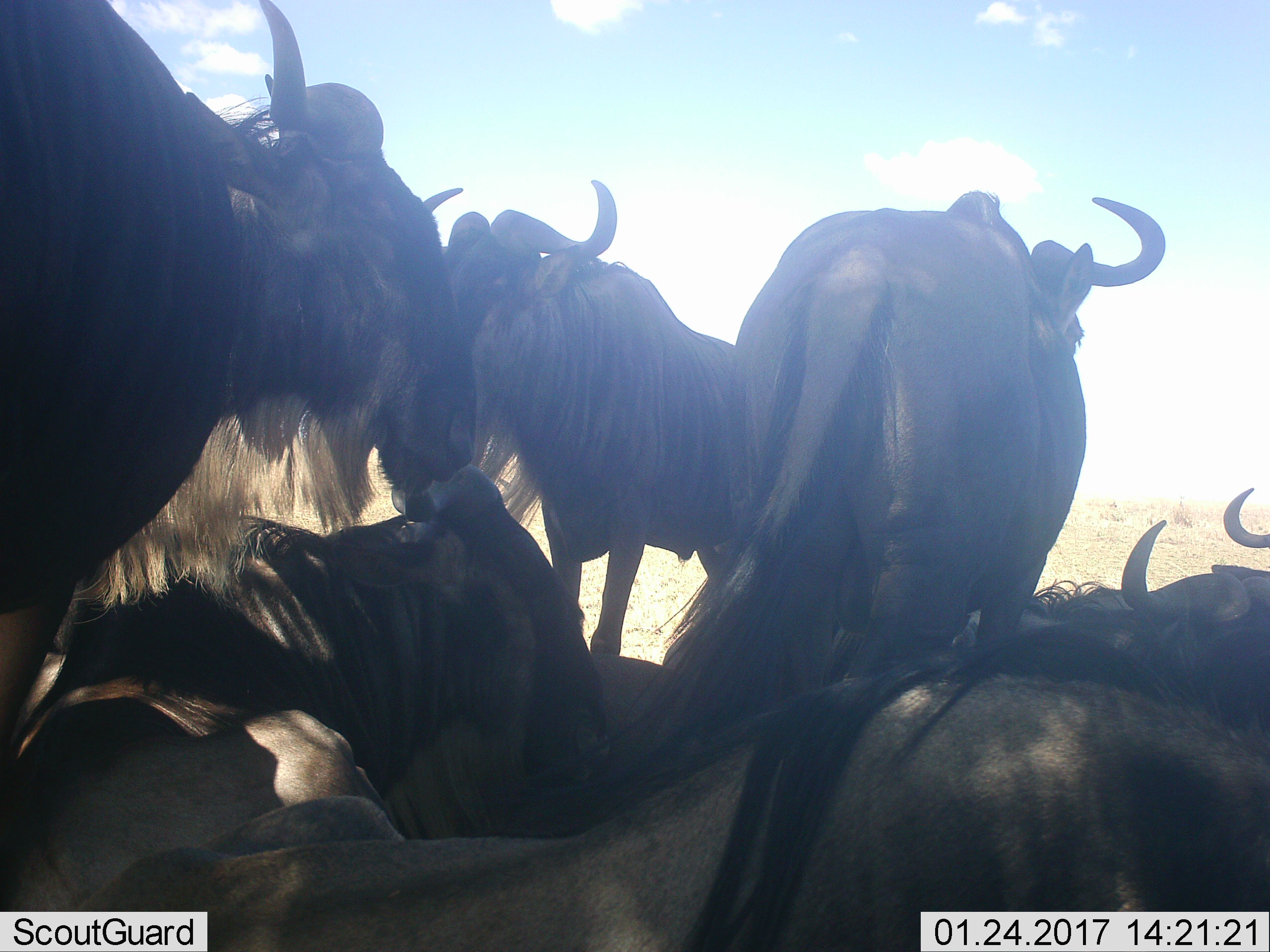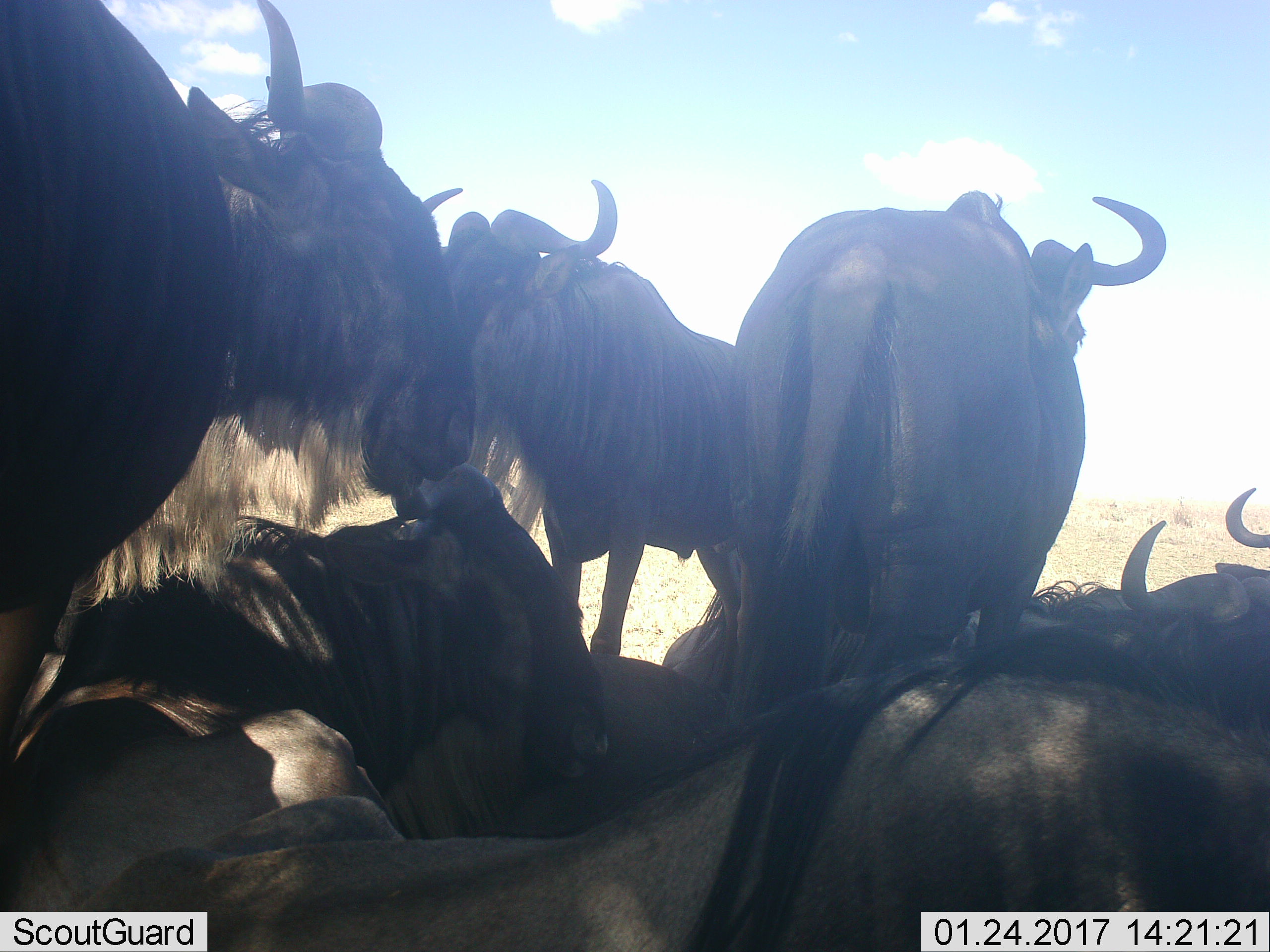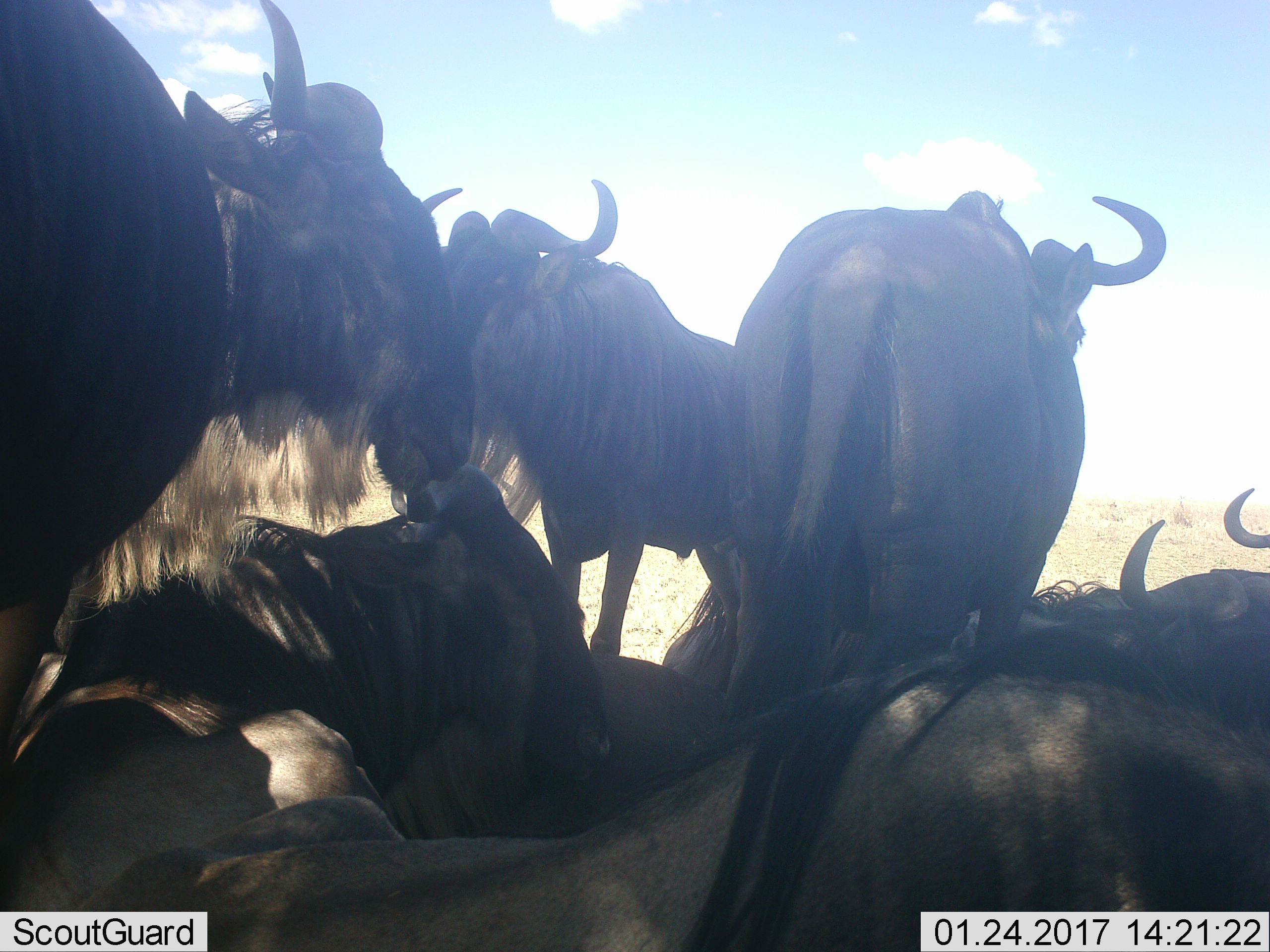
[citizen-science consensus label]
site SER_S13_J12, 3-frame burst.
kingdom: Animalia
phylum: Chordata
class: Mammalia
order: Artiodactyla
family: Bovidae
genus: Connochaetes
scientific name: Connochaetes taurinus taurinus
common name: blue wildebeest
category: wildebeestblue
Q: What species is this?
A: Wildebeestblue (blue wildebeest) (Connochaetes taurinus taurinus).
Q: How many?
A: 7.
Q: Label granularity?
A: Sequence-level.